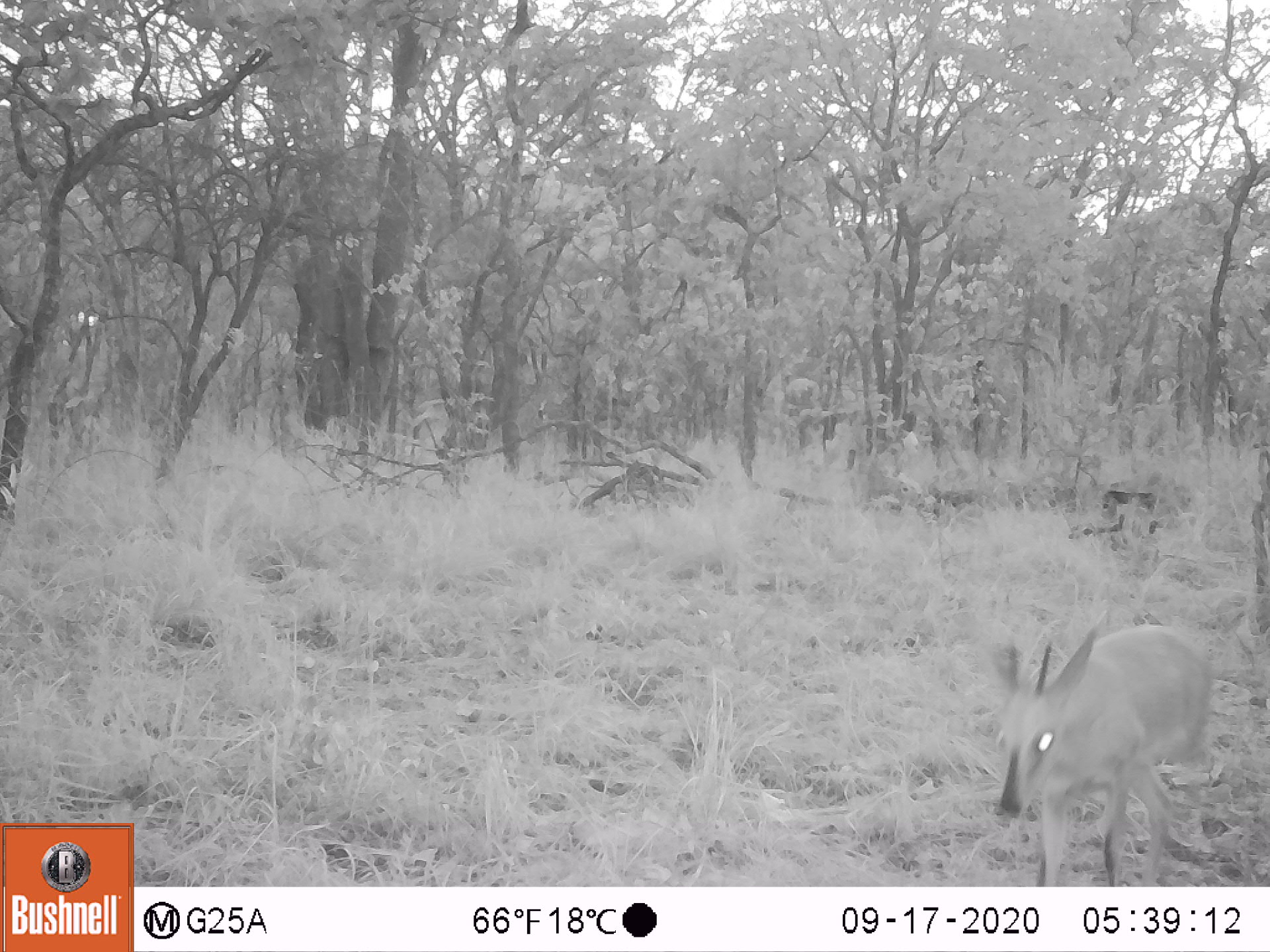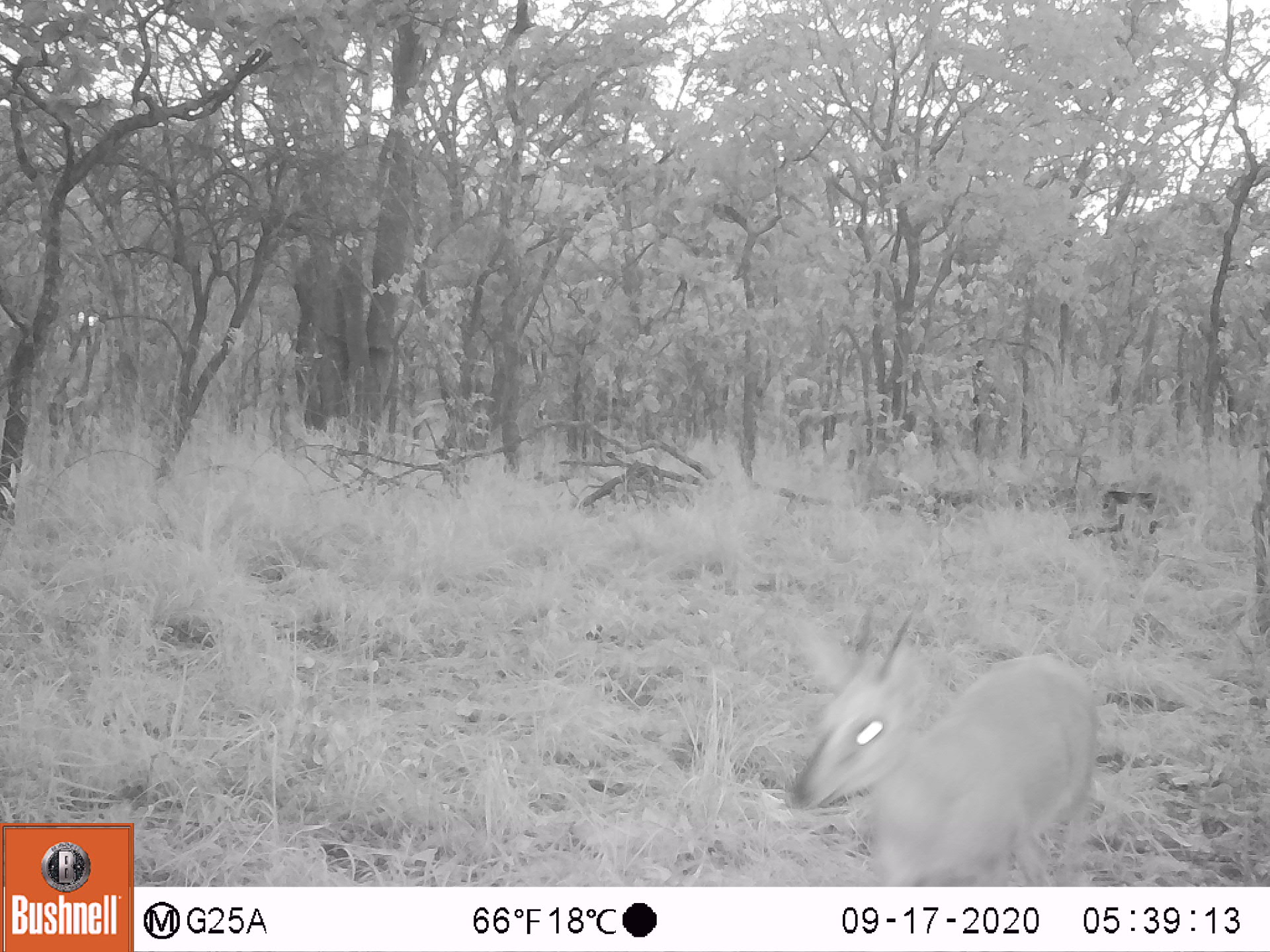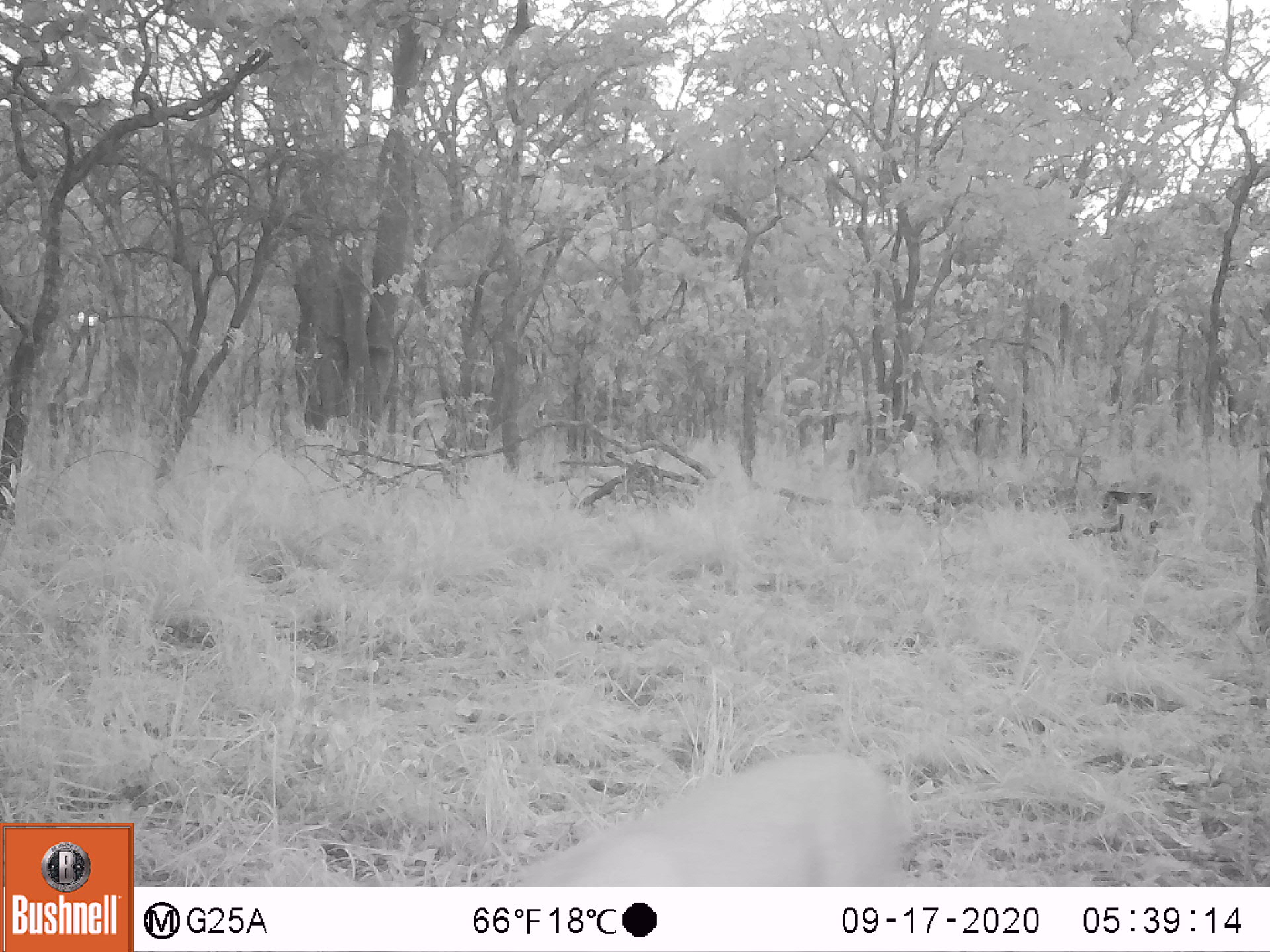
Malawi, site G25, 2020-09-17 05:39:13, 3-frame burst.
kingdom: Animalia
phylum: Chordata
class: Mammalia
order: Artiodactyla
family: Bovidae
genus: Sylvicapra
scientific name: Sylvicapra grimmia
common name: common duiker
Common duiker (Sylvicapra grimmia), count 1.